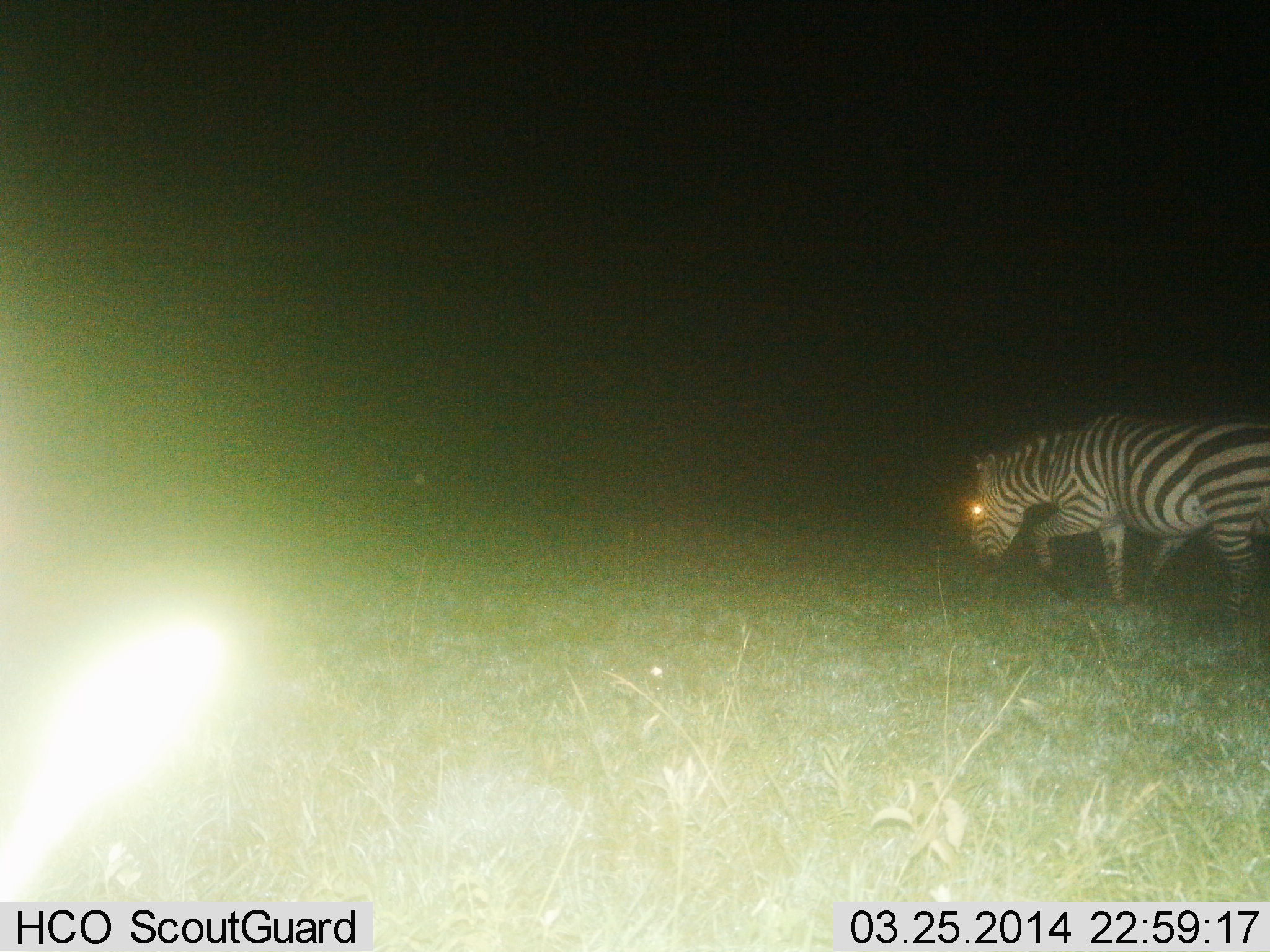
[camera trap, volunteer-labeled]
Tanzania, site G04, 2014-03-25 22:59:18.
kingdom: Animalia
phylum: Chordata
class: Mammalia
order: Perissodactyla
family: Equidae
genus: Equus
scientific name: Equus quagga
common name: plains zebra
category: zebra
Zebra (plains zebra) (Equus quagga), count 1. Behavior (volunteer vote fractions): standing 20%, resting 0%, moving 100%, interacting 0%. Young present (vote fraction): 0%. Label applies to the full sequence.